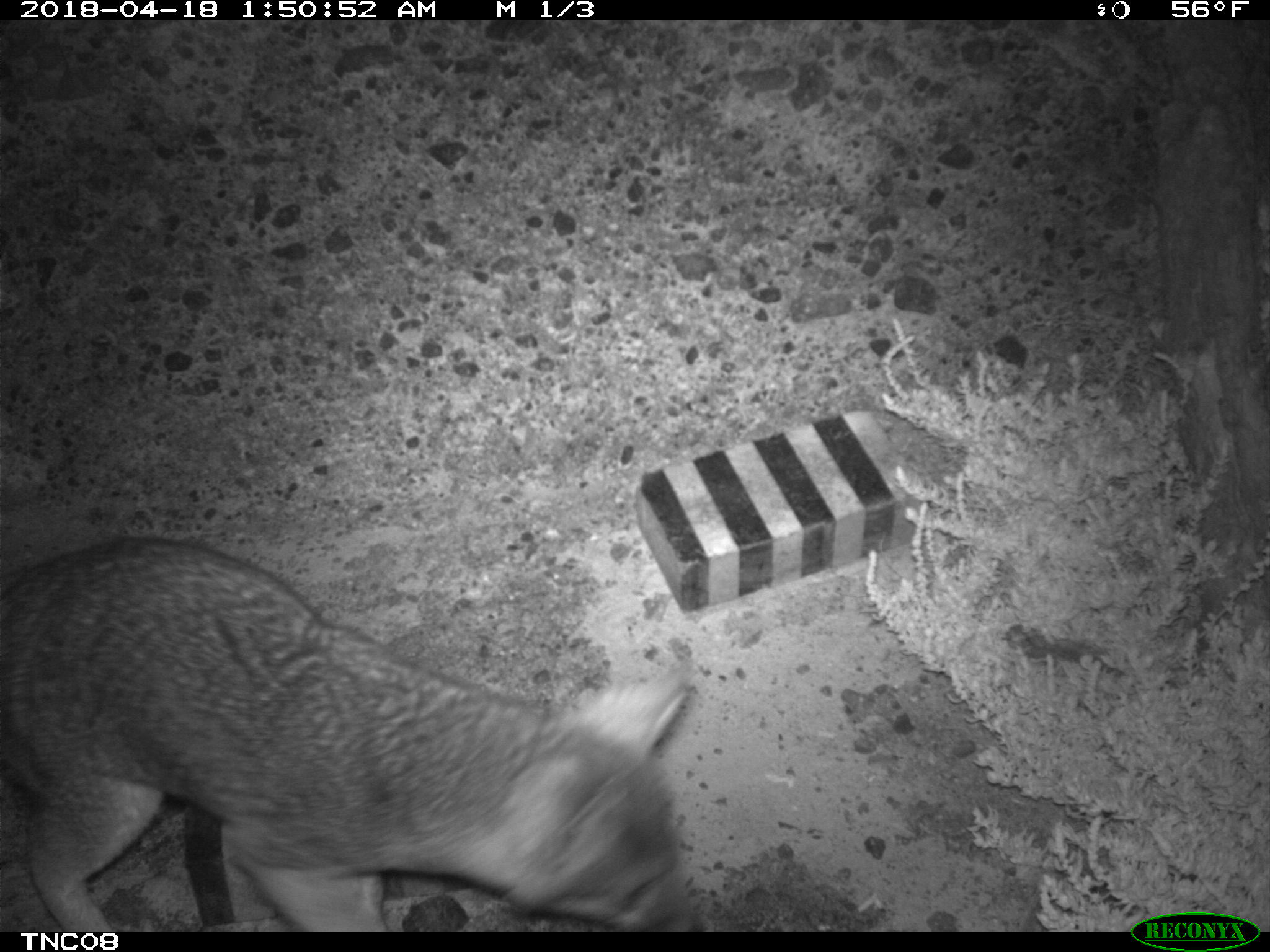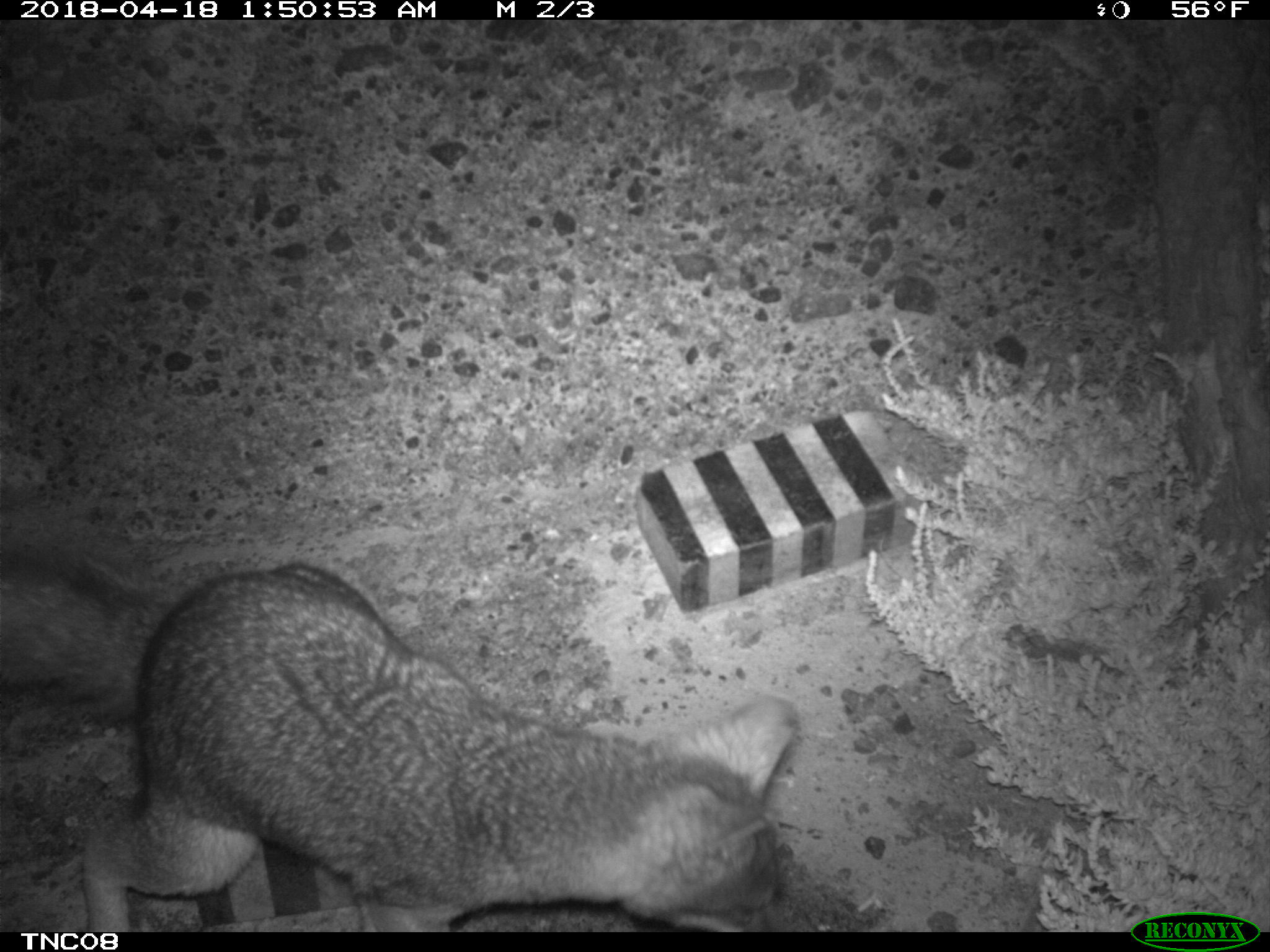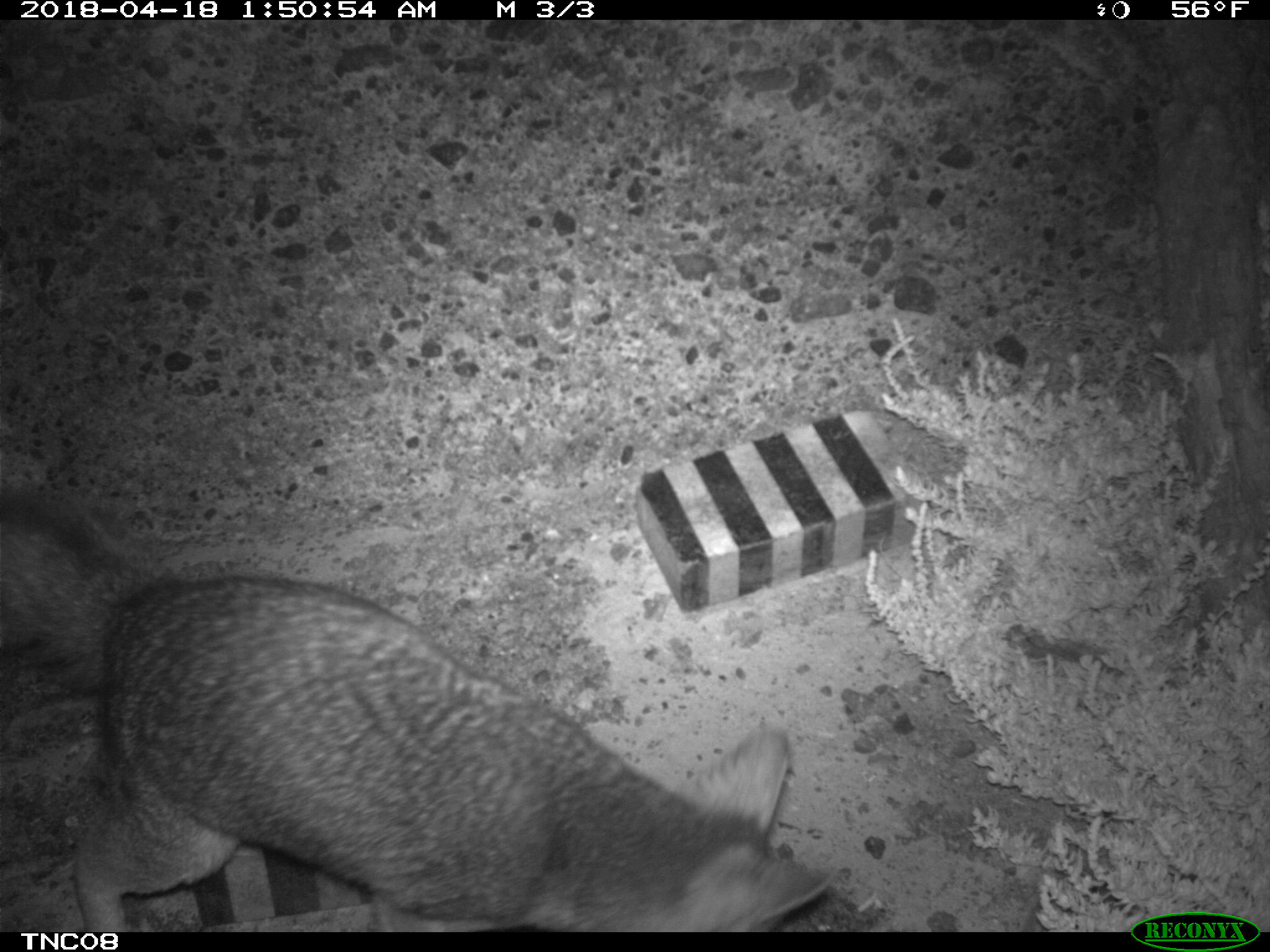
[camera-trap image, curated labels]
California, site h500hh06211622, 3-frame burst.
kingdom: Animalia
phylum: Chordata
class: Mammalia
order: Carnivora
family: Canidae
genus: Urocyon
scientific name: Urocyon littoralis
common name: island fox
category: fox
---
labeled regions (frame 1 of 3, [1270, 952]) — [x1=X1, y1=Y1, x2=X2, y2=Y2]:
fox: [x1=0, y1=536, x2=704, y2=930]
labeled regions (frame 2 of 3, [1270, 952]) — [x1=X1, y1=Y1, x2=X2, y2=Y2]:
fox: [x1=0, y1=553, x2=801, y2=932]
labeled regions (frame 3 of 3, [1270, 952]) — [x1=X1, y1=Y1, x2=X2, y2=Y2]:
fox: [x1=0, y1=481, x2=833, y2=932]